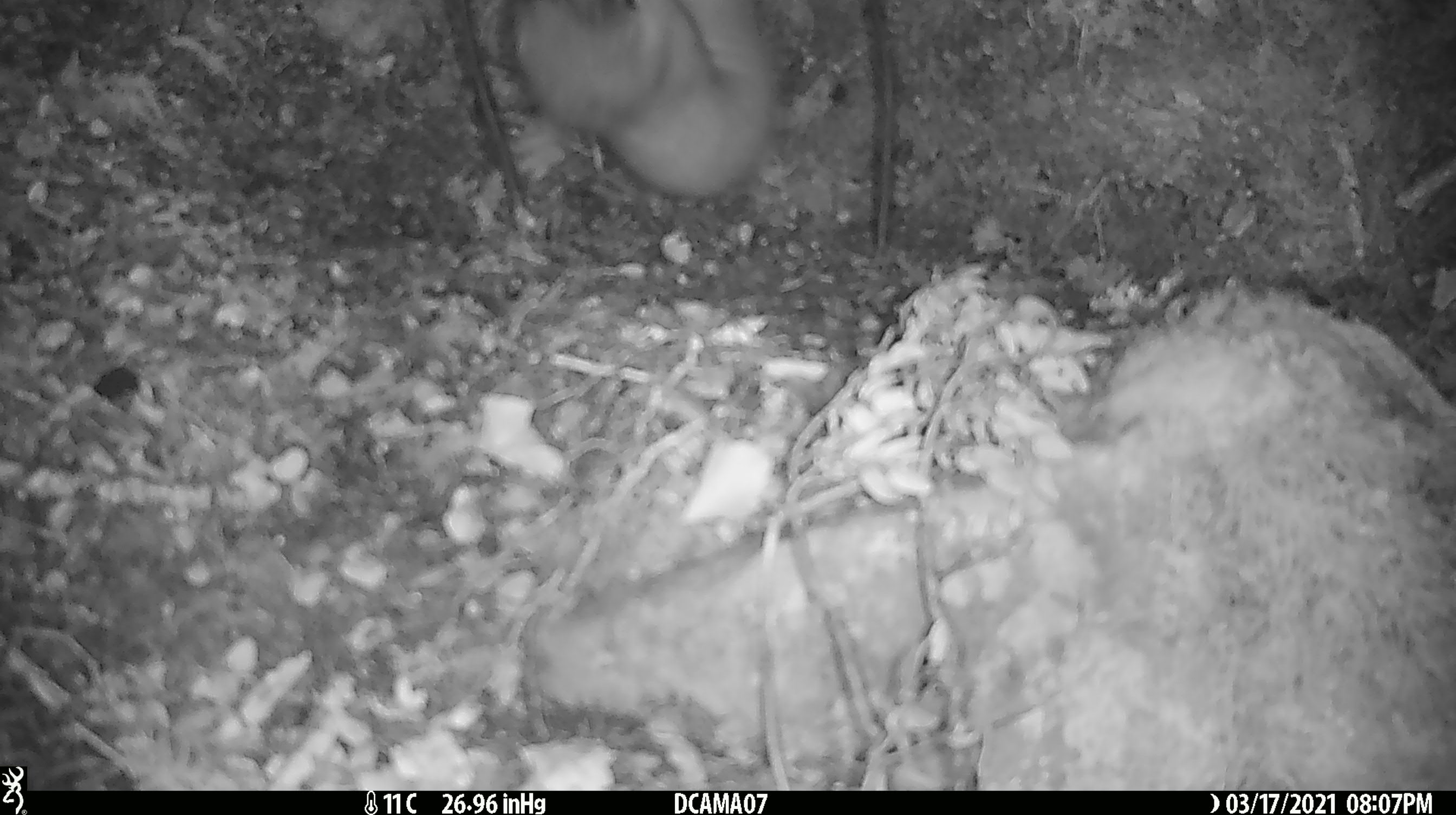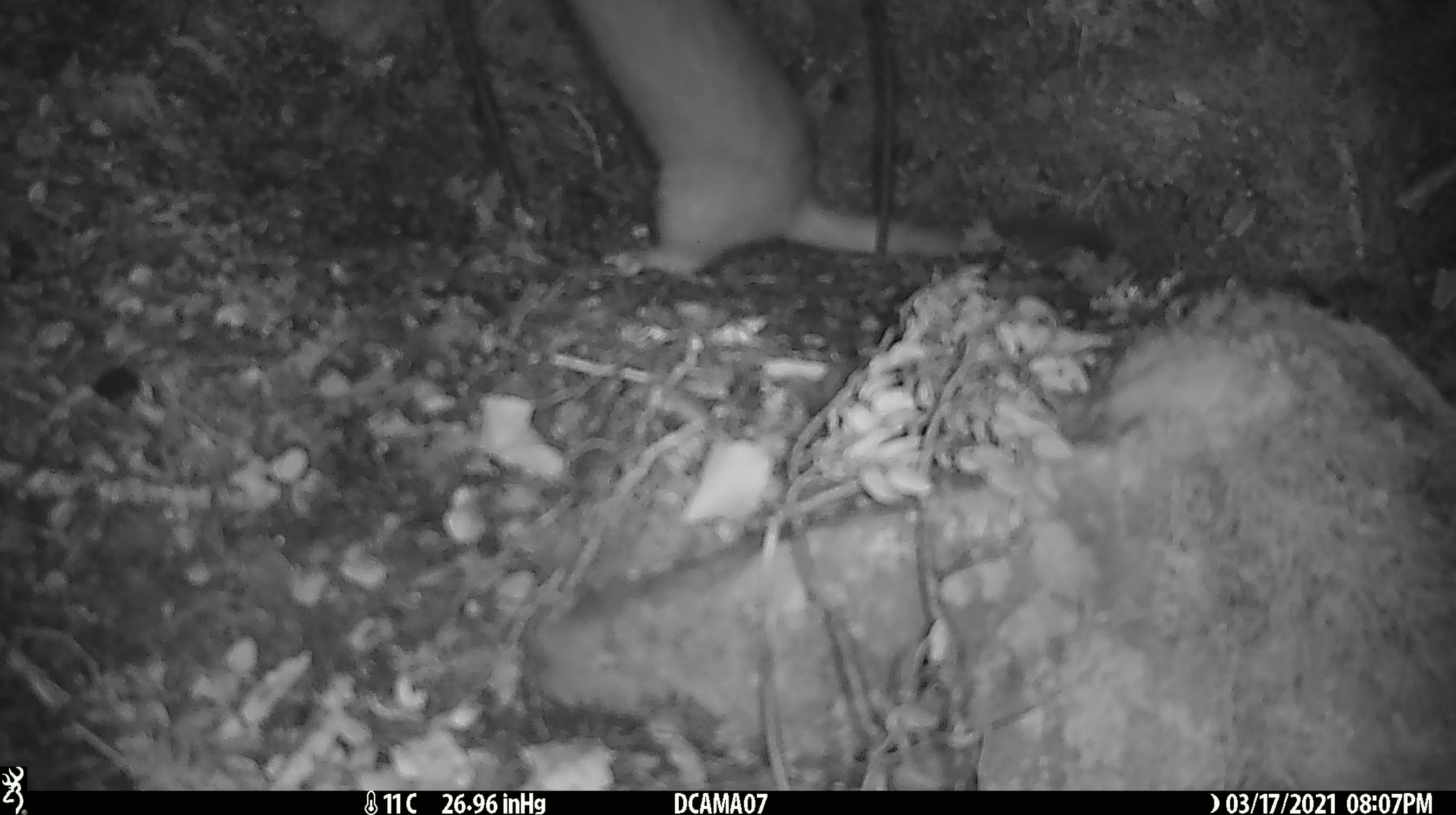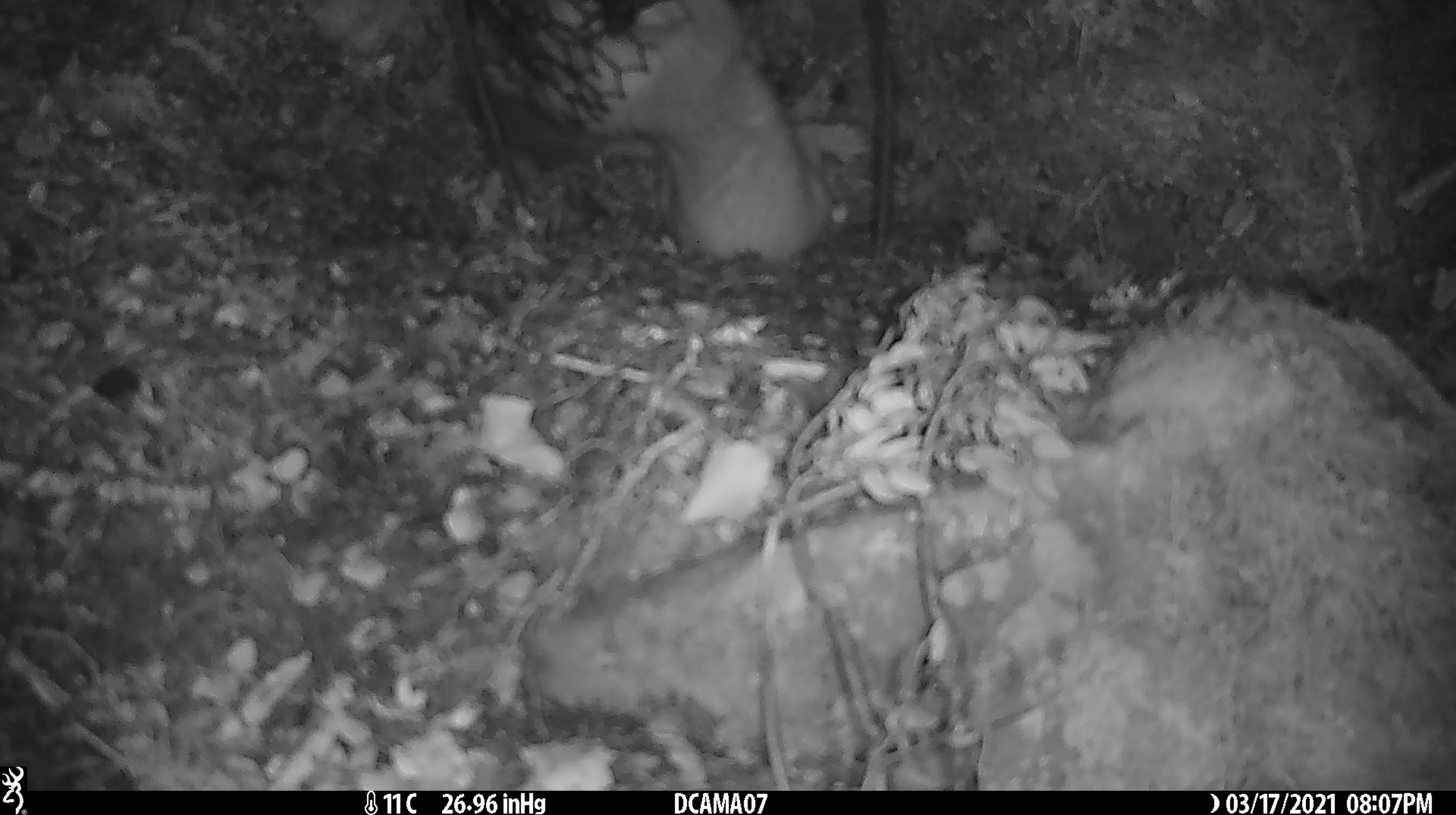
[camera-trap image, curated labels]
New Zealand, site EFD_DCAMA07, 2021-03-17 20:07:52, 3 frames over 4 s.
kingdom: Animalia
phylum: Chordata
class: Mammalia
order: Carnivora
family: Mustelidae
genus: Mustela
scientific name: Mustela erminea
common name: stoat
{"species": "stoat (Mustela erminea)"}